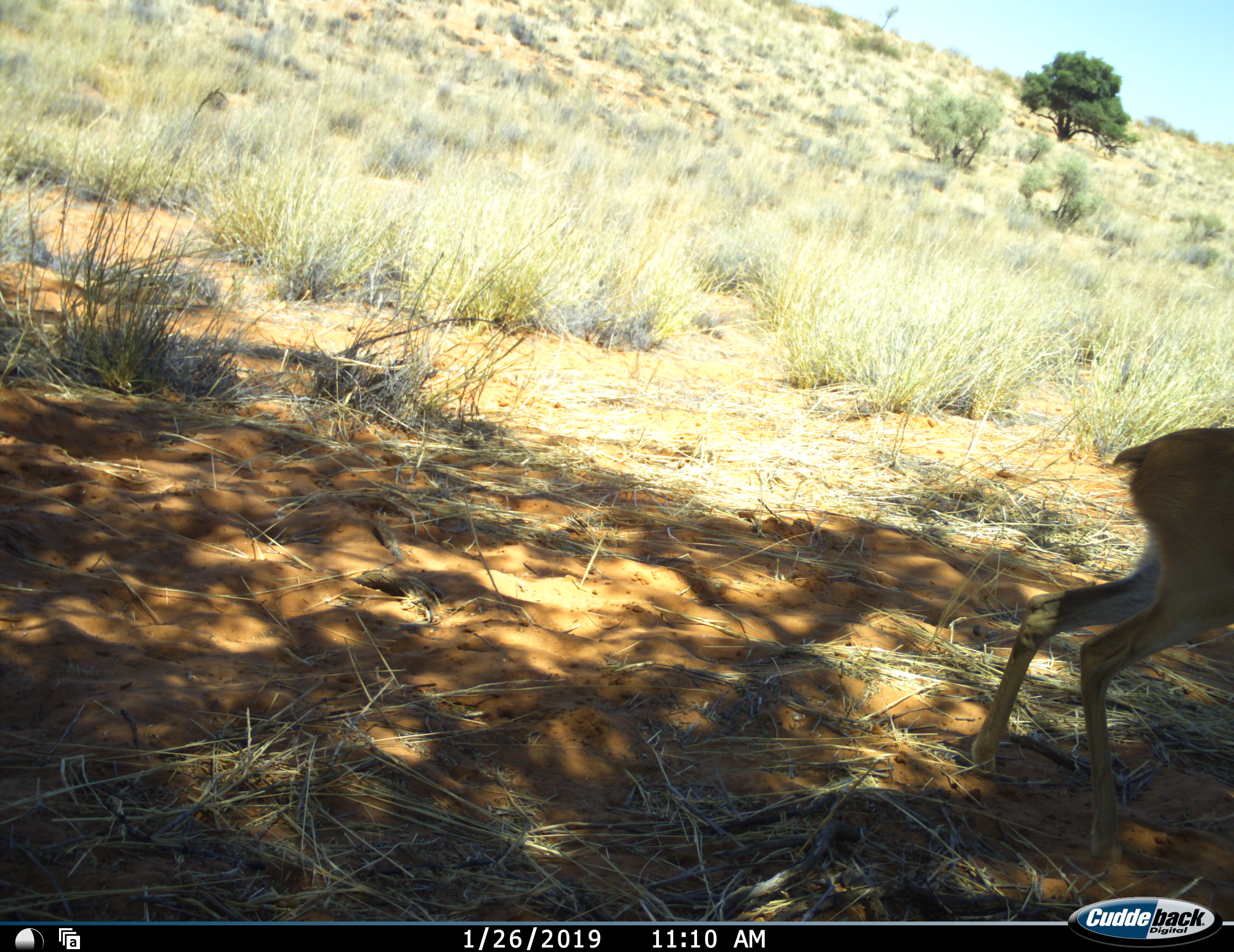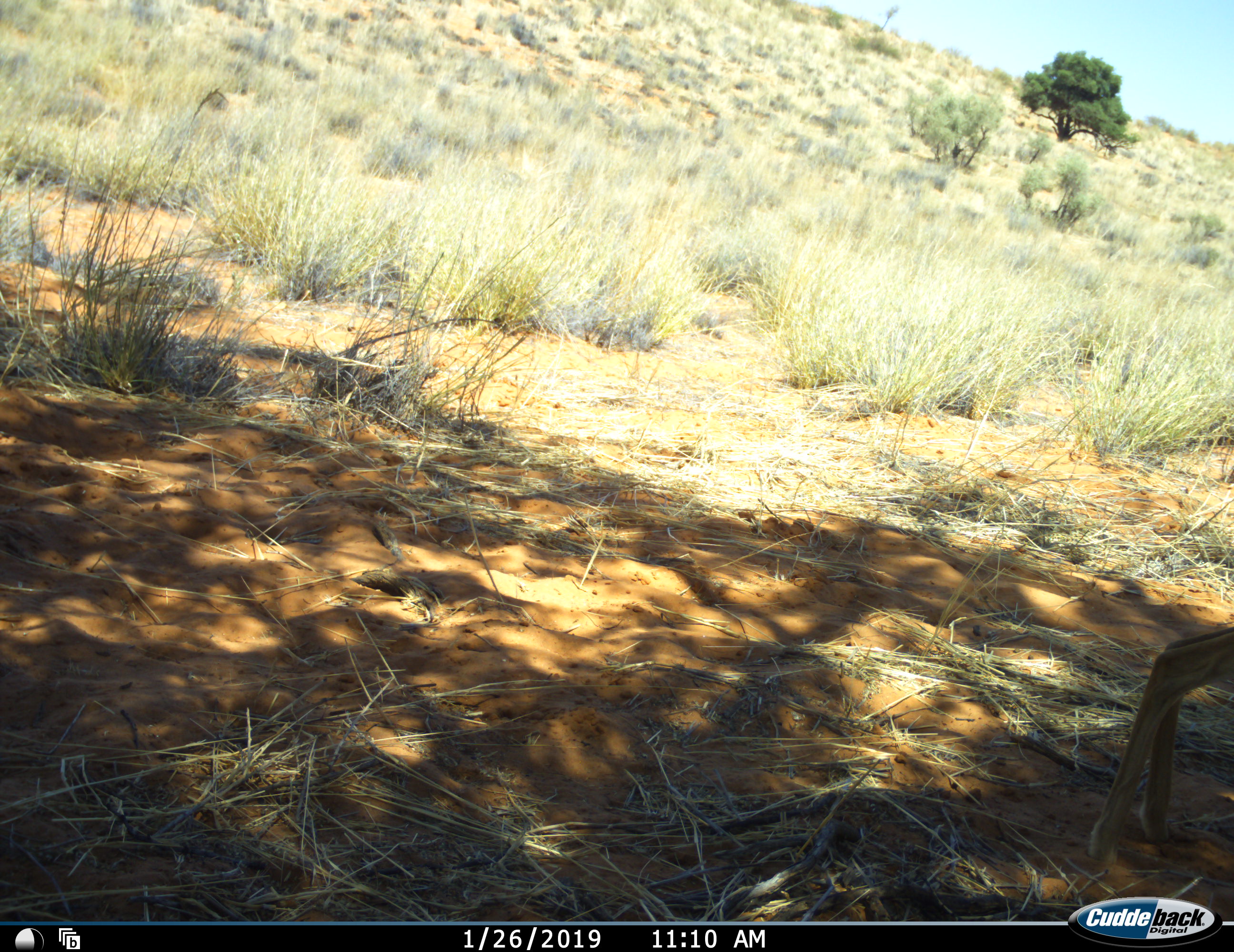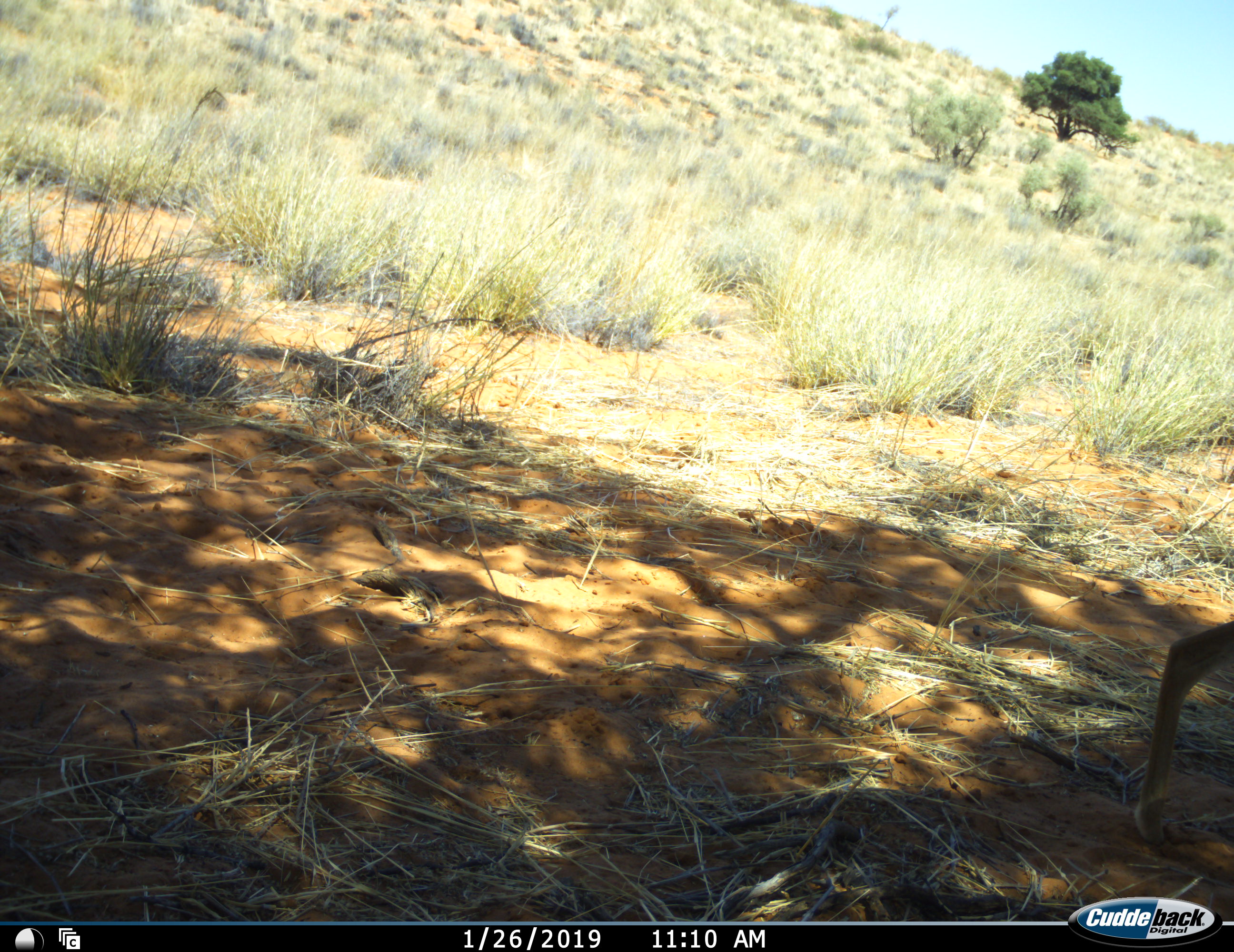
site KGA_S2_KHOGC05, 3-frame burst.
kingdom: Animalia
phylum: Chordata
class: Mammalia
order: Artiodactyla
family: Bovidae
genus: Raphicerus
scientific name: Raphicerus campestris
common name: steenbok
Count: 1.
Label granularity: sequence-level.